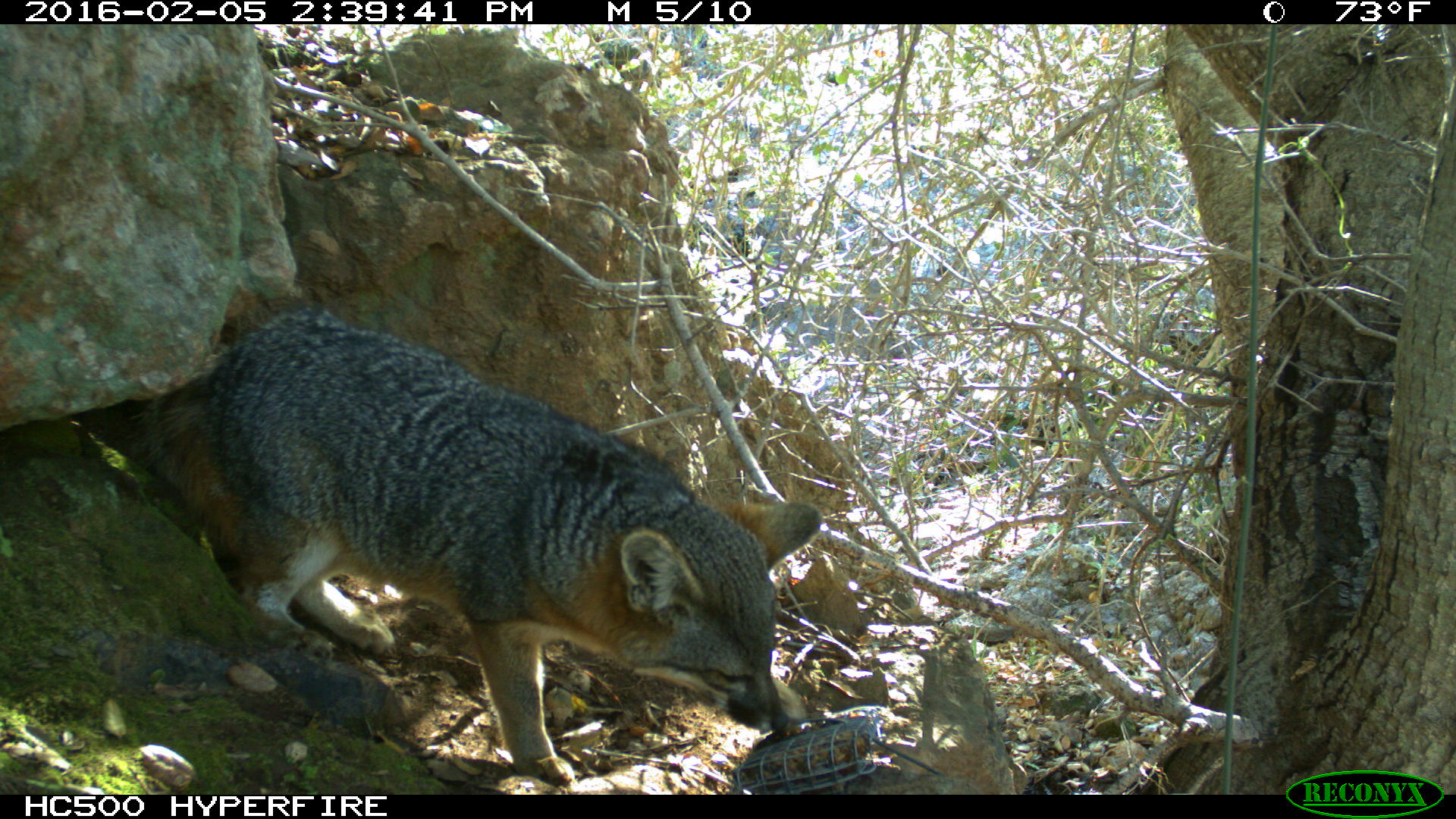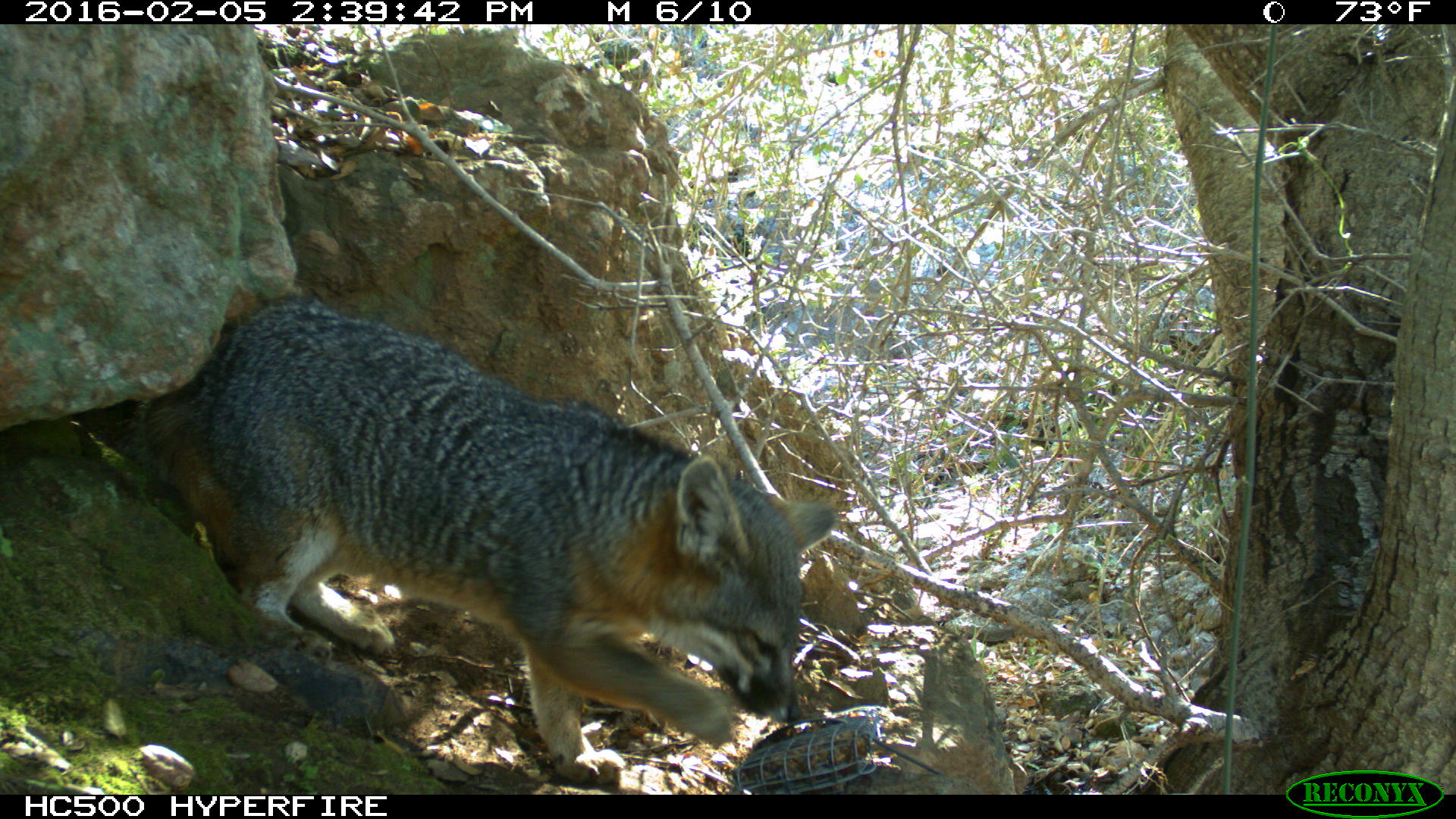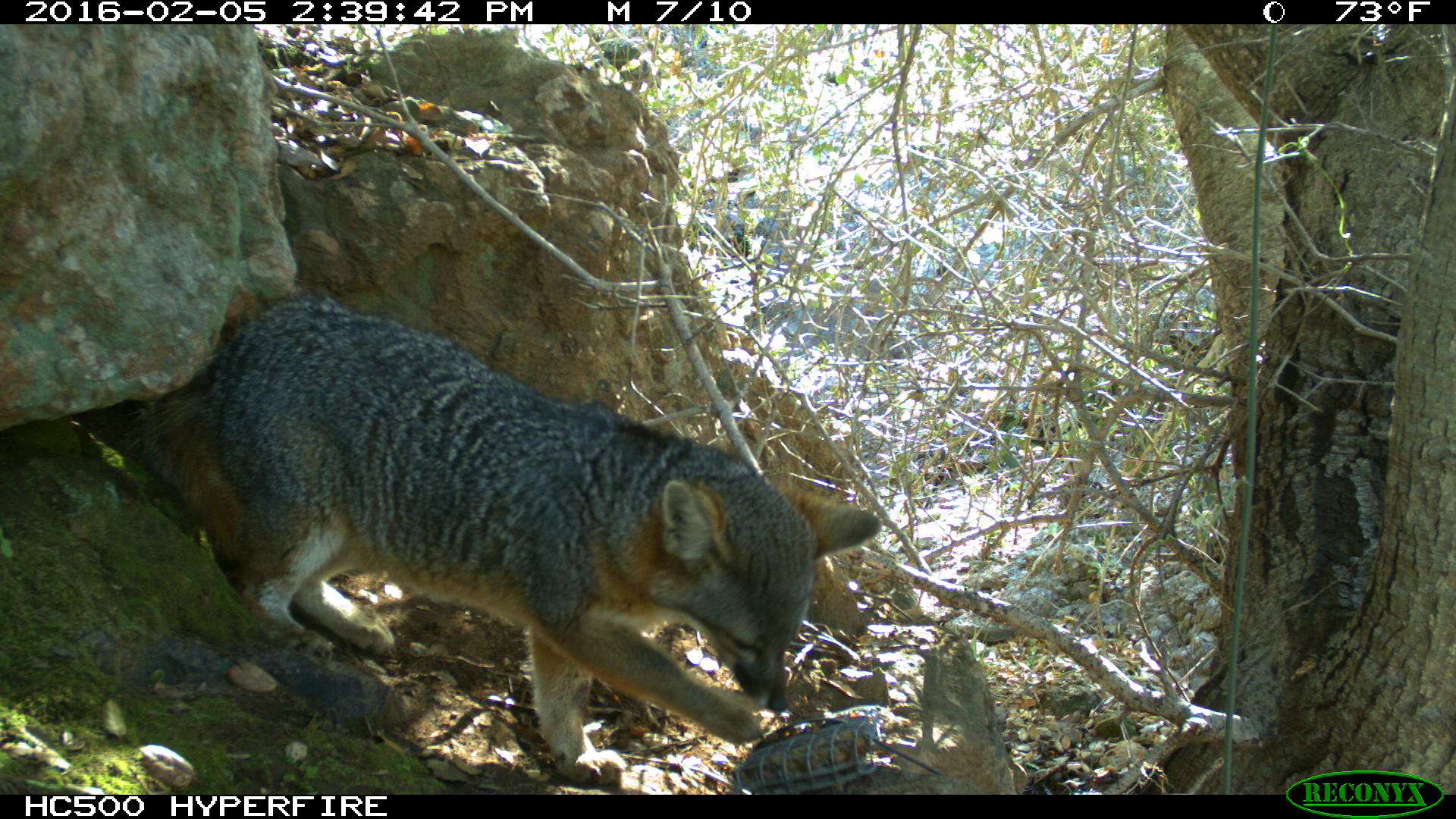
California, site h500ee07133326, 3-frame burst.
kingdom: Animalia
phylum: Chordata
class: Mammalia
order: Carnivora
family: Canidae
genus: Urocyon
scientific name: Urocyon littoralis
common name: island fox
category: fox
Fox (island fox) (Urocyon littoralis).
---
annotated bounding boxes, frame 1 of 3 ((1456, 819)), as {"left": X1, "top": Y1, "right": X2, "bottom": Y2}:
fox: {"left": 130, "top": 305, "right": 823, "bottom": 783}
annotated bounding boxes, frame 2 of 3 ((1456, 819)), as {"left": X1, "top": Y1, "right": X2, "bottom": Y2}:
fox: {"left": 135, "top": 297, "right": 835, "bottom": 784}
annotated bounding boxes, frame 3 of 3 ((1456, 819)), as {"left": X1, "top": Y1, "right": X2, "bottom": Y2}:
fox: {"left": 137, "top": 292, "right": 881, "bottom": 785}